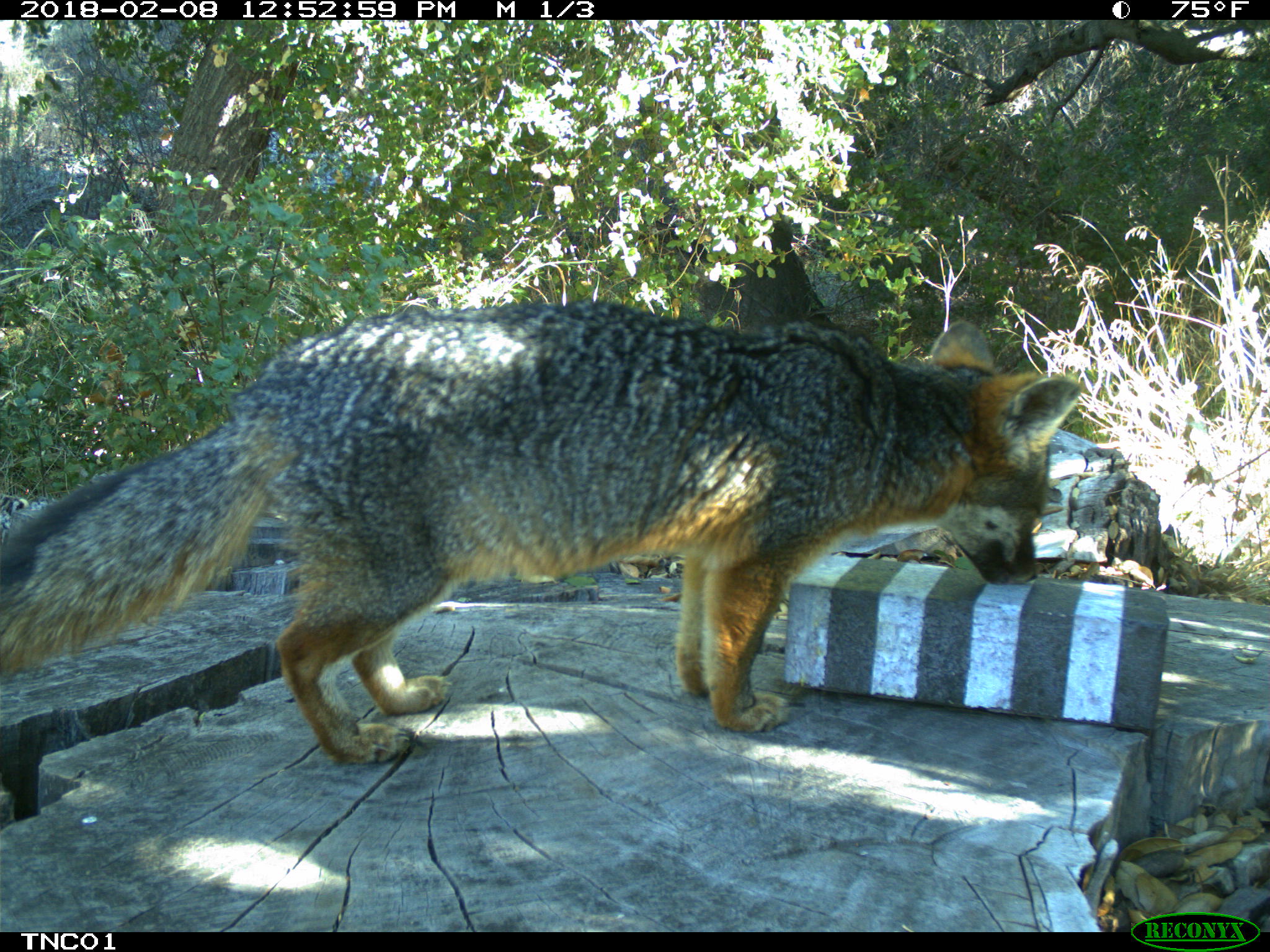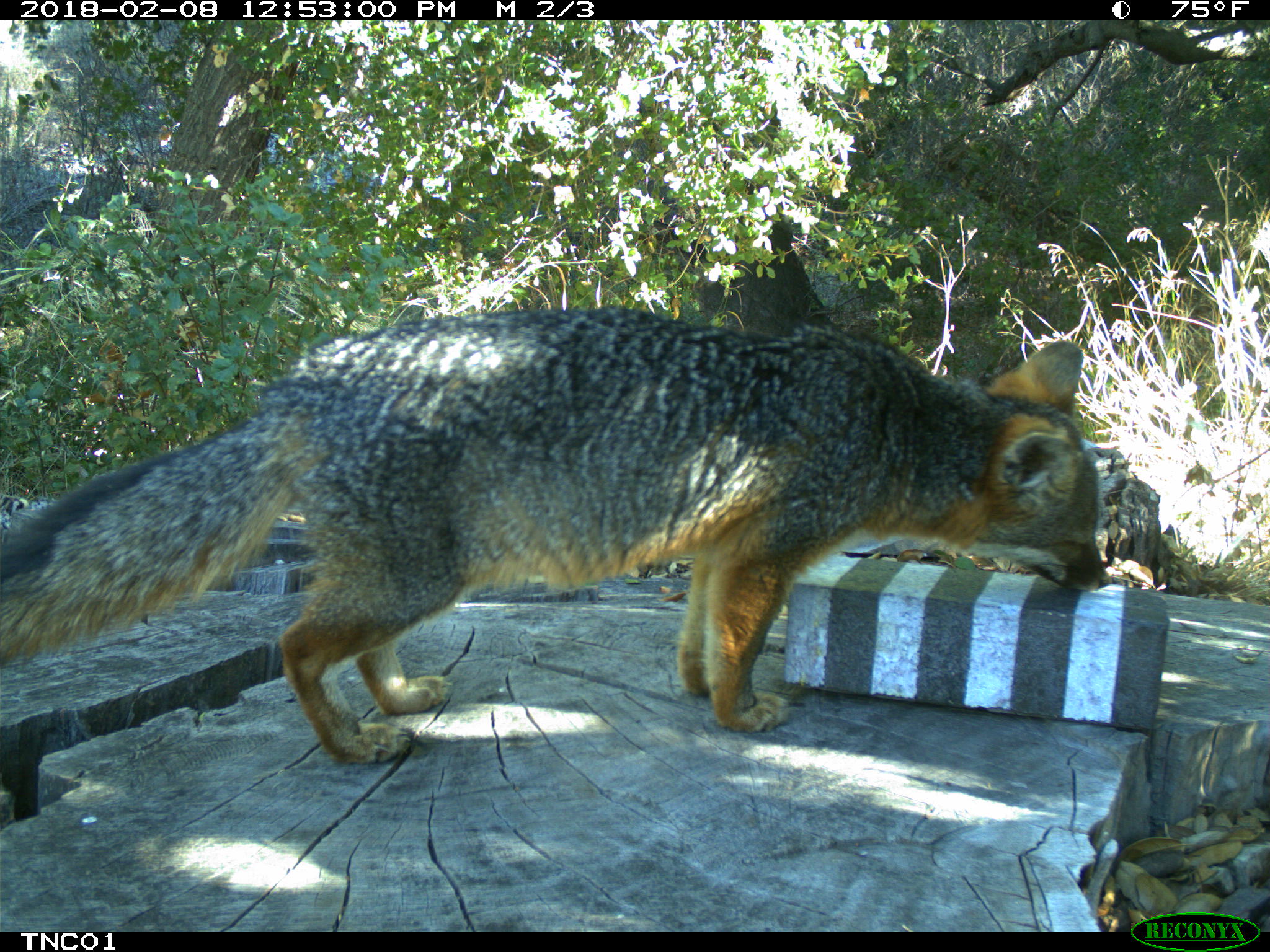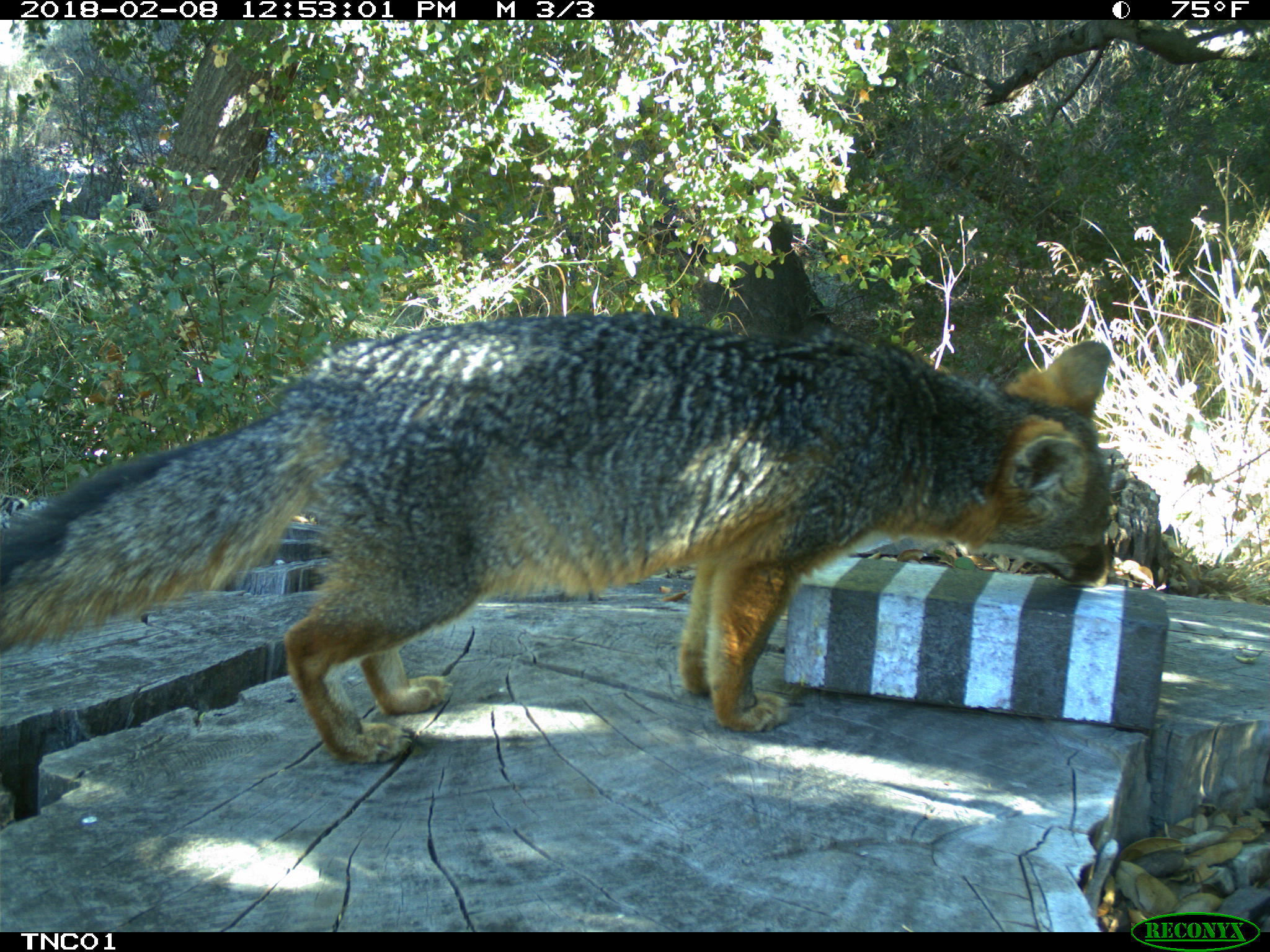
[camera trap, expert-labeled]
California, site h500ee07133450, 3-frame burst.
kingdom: Animalia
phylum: Chordata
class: Mammalia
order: Carnivora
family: Canidae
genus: Urocyon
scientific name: Urocyon littoralis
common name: island fox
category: fox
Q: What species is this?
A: Fox (island fox) (Urocyon littoralis).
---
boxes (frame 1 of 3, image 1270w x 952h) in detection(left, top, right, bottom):
fox: detection(0, 299, 1082, 764)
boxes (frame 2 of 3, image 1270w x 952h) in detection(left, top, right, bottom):
fox: detection(0, 304, 1108, 764)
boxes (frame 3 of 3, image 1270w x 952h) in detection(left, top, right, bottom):
fox: detection(0, 312, 1109, 764)